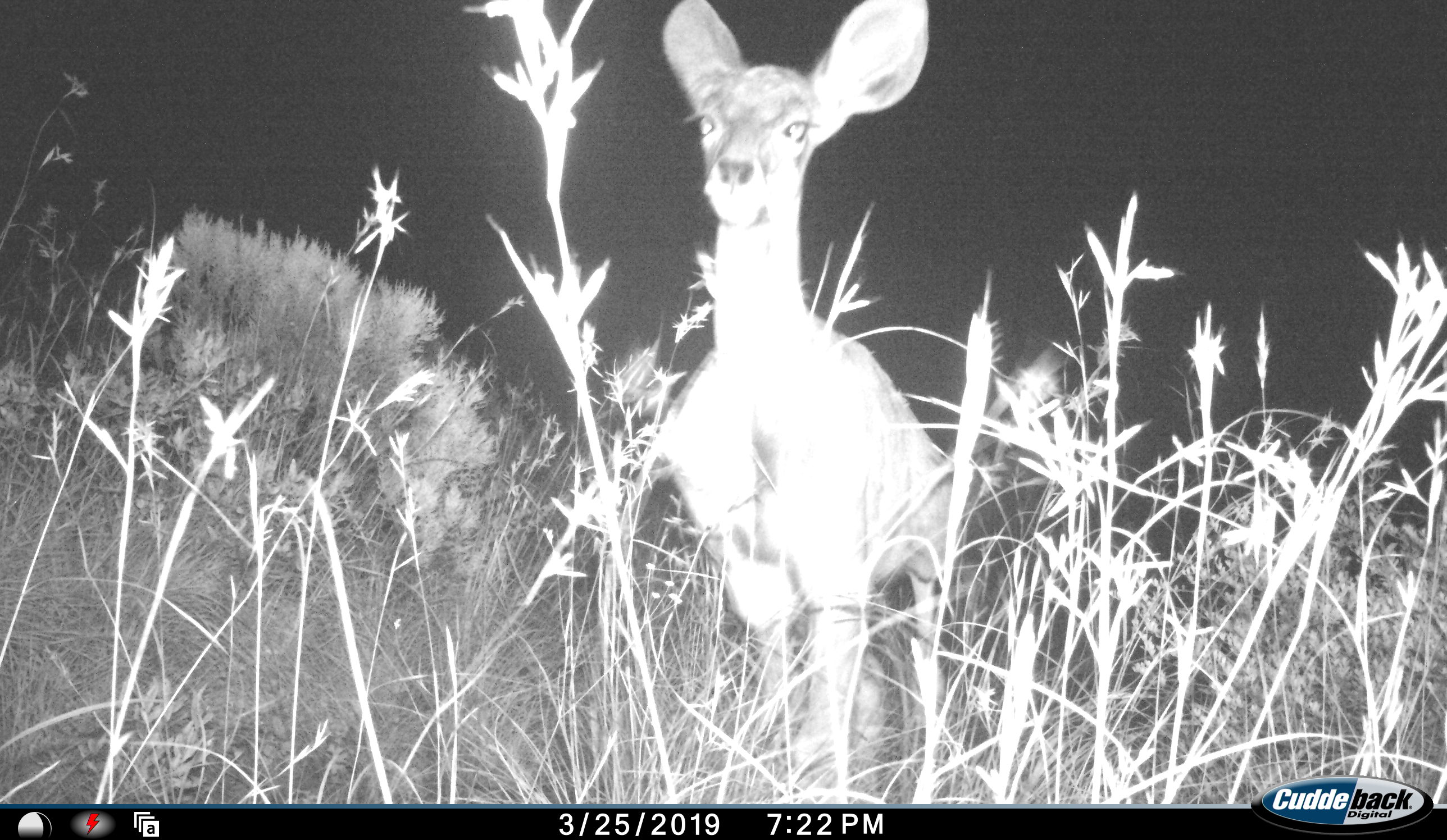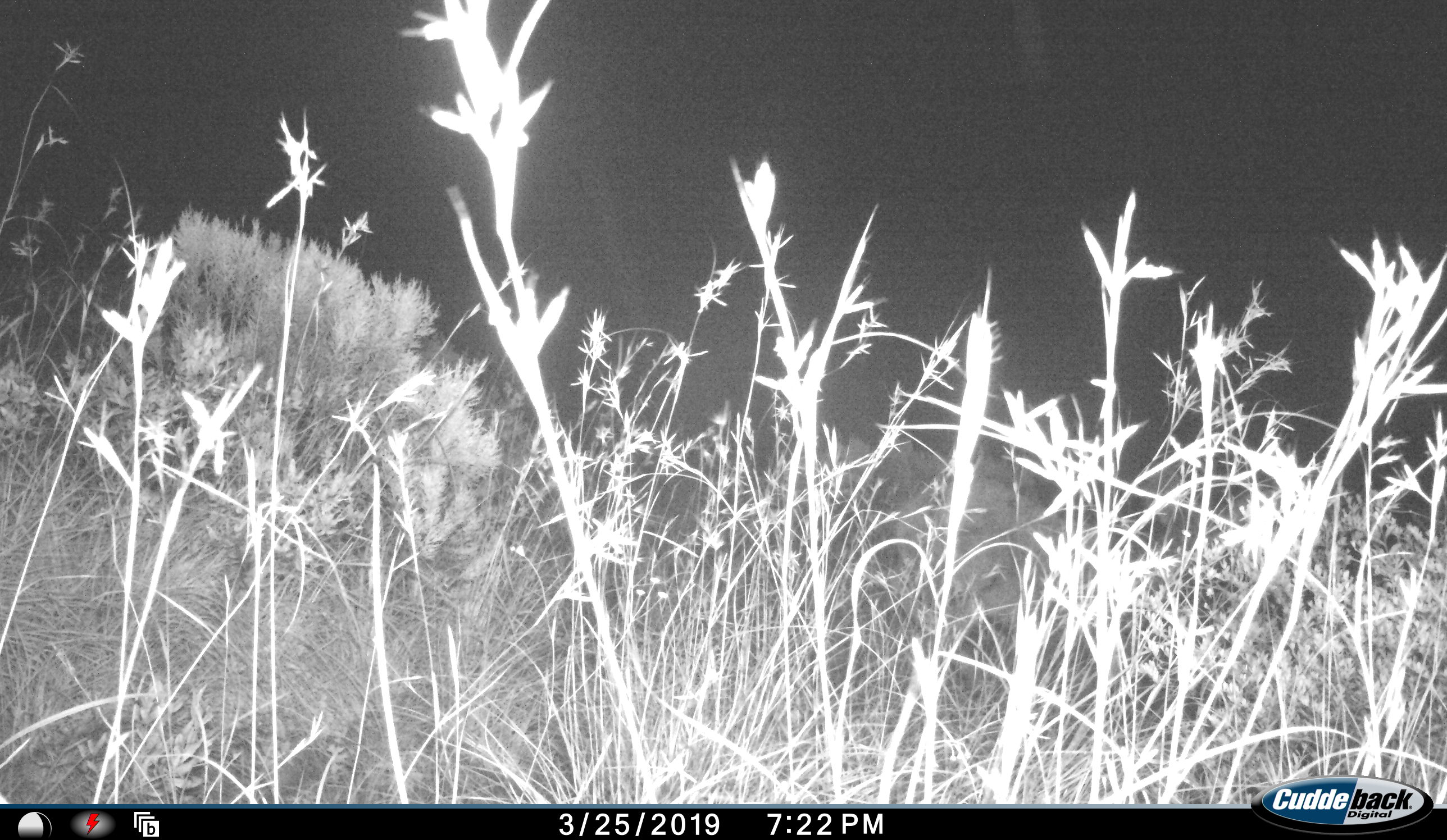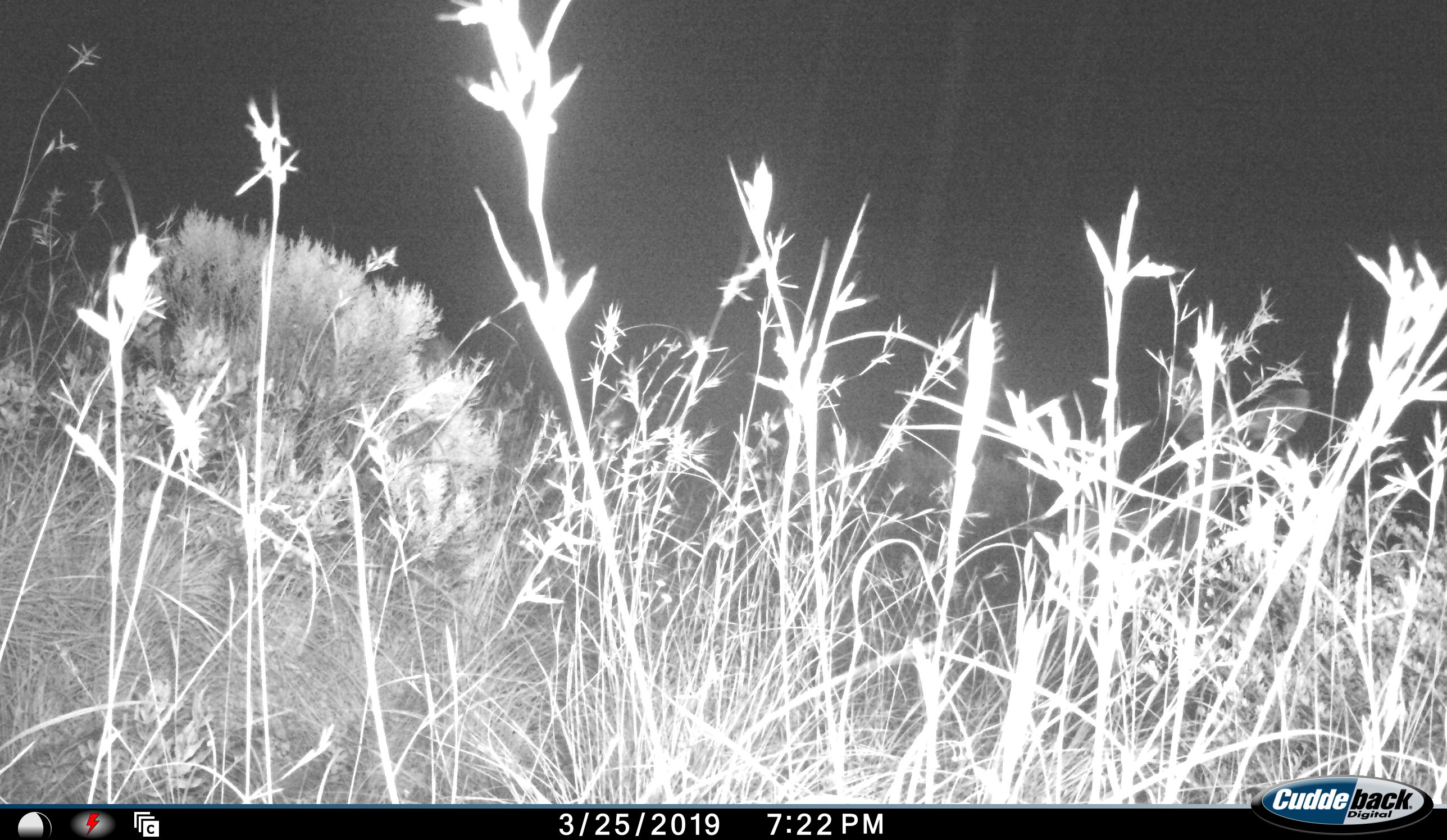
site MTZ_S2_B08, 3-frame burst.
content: unidentified animal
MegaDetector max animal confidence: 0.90